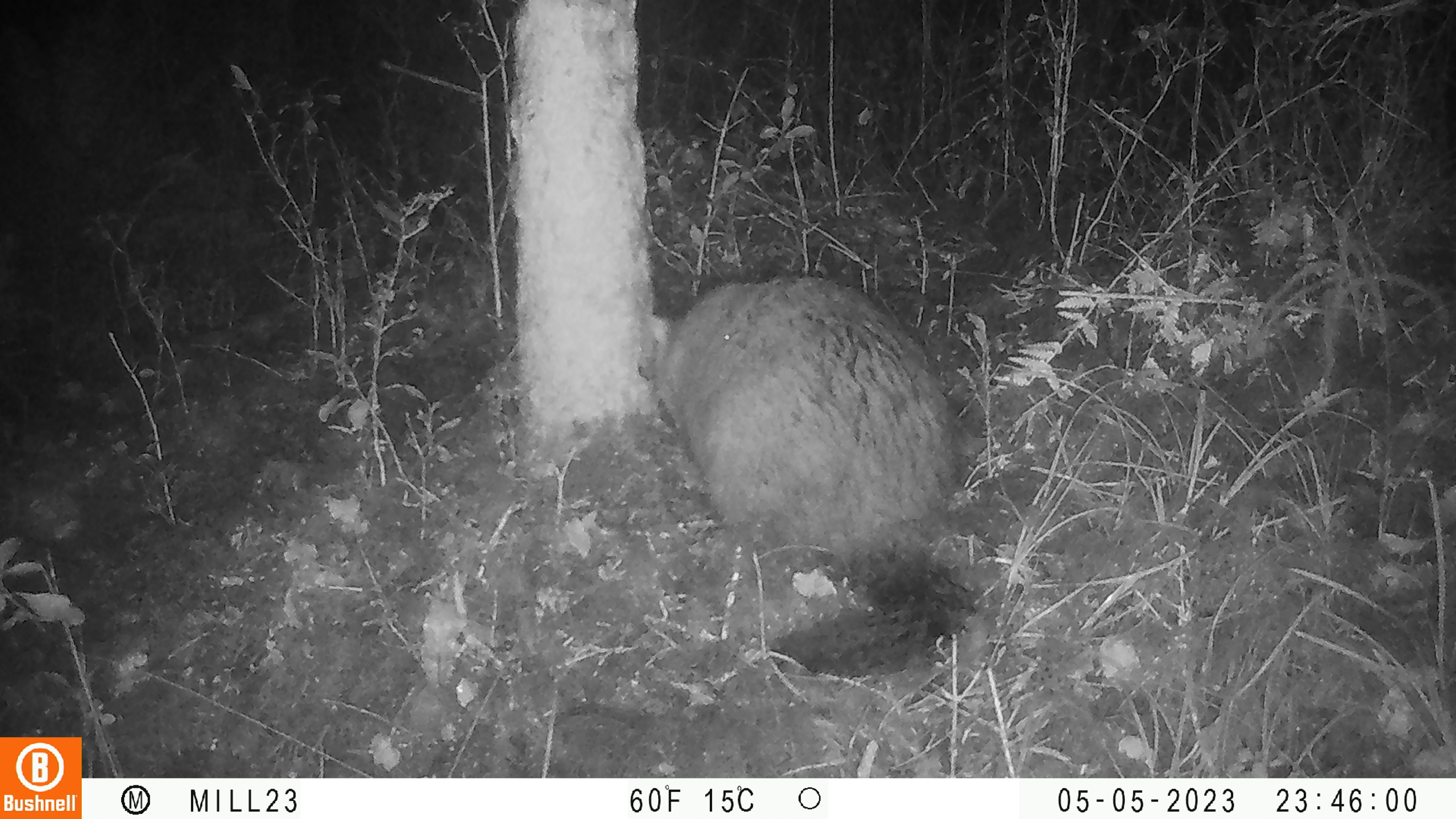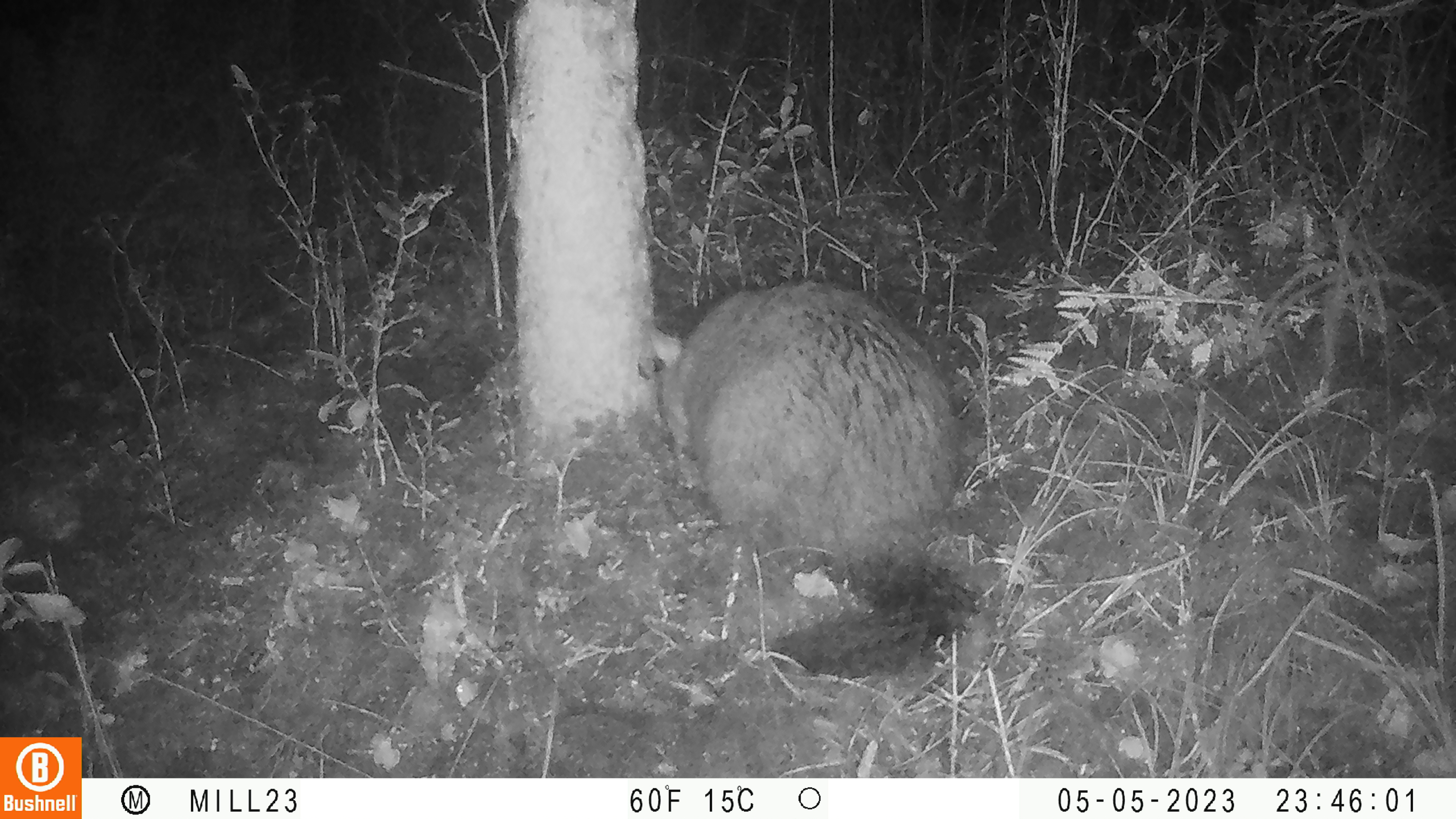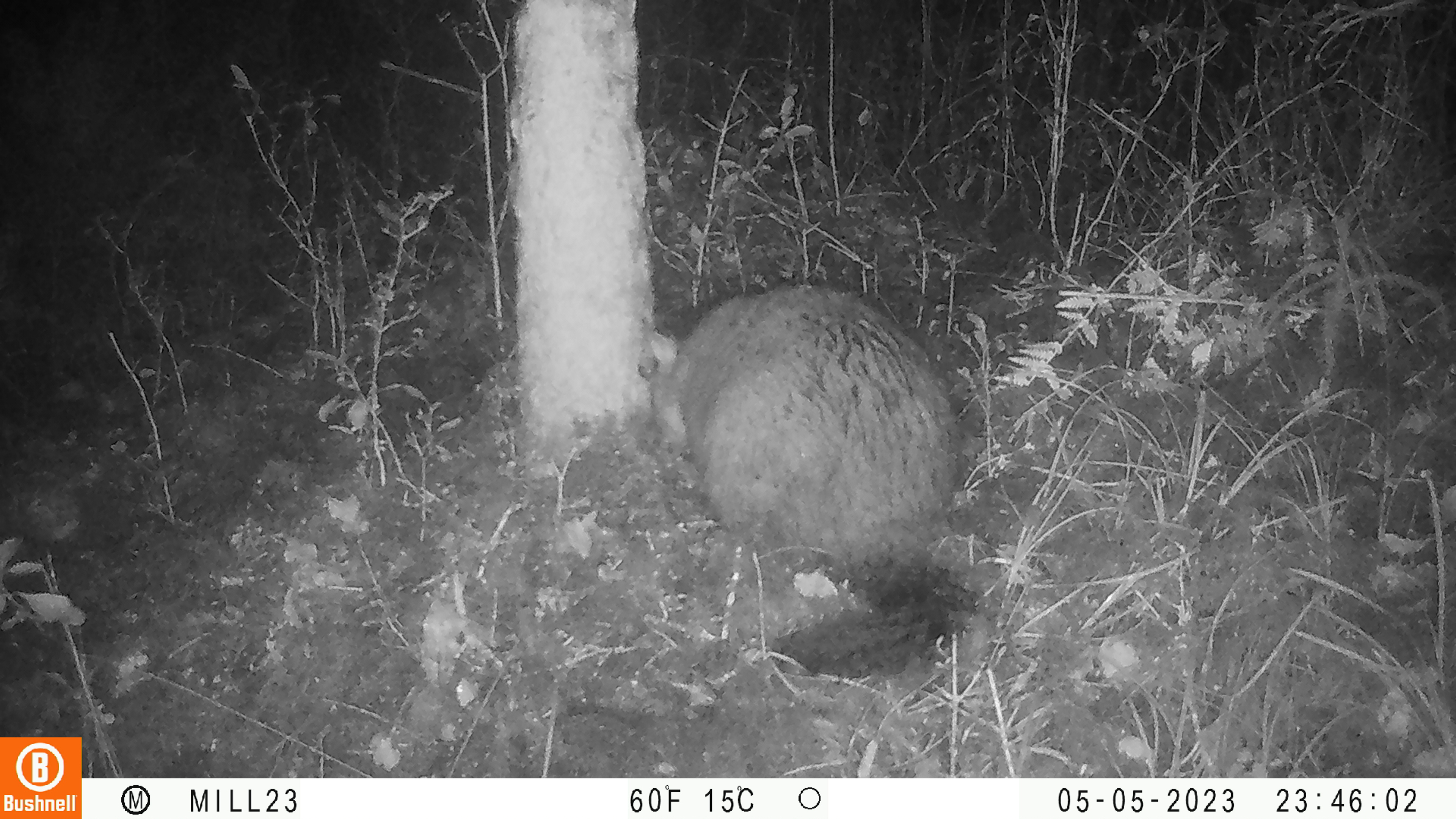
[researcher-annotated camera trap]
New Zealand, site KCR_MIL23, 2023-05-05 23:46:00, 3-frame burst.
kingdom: Animalia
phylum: Chordata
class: Mammalia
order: Diprotodontia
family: Phalangeridae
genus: Trichosurus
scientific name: Trichosurus vulpecula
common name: common brushtail possum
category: possum